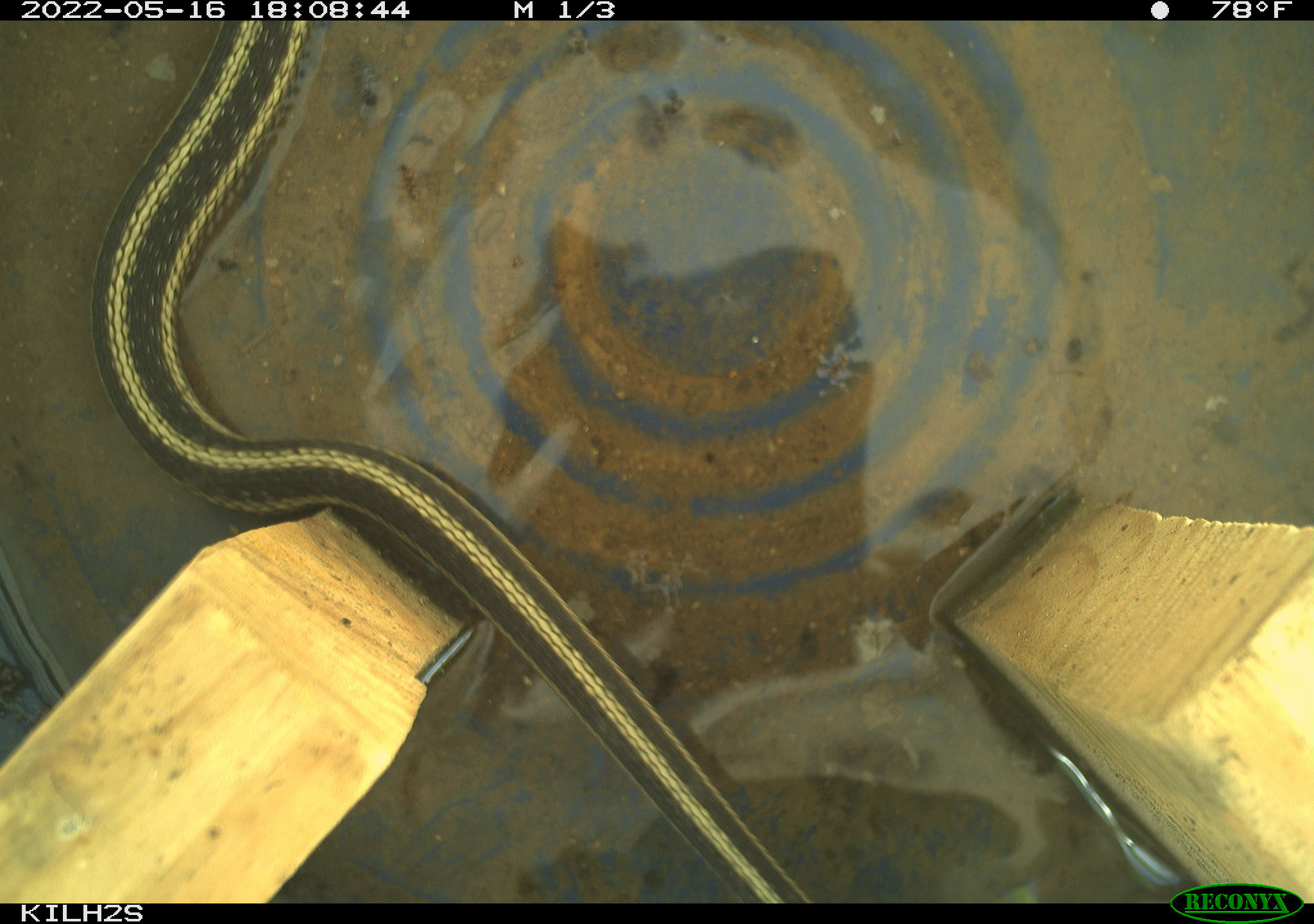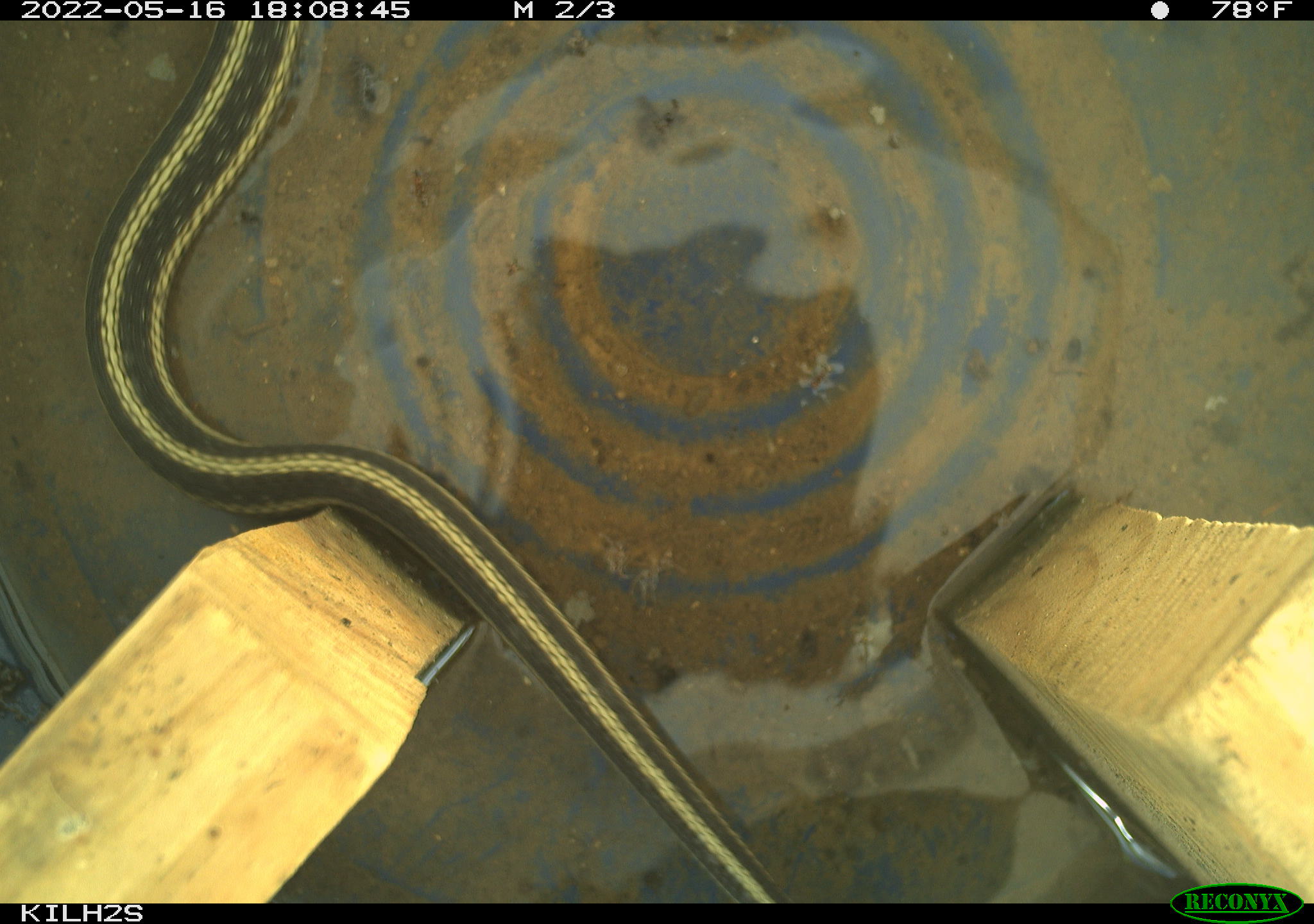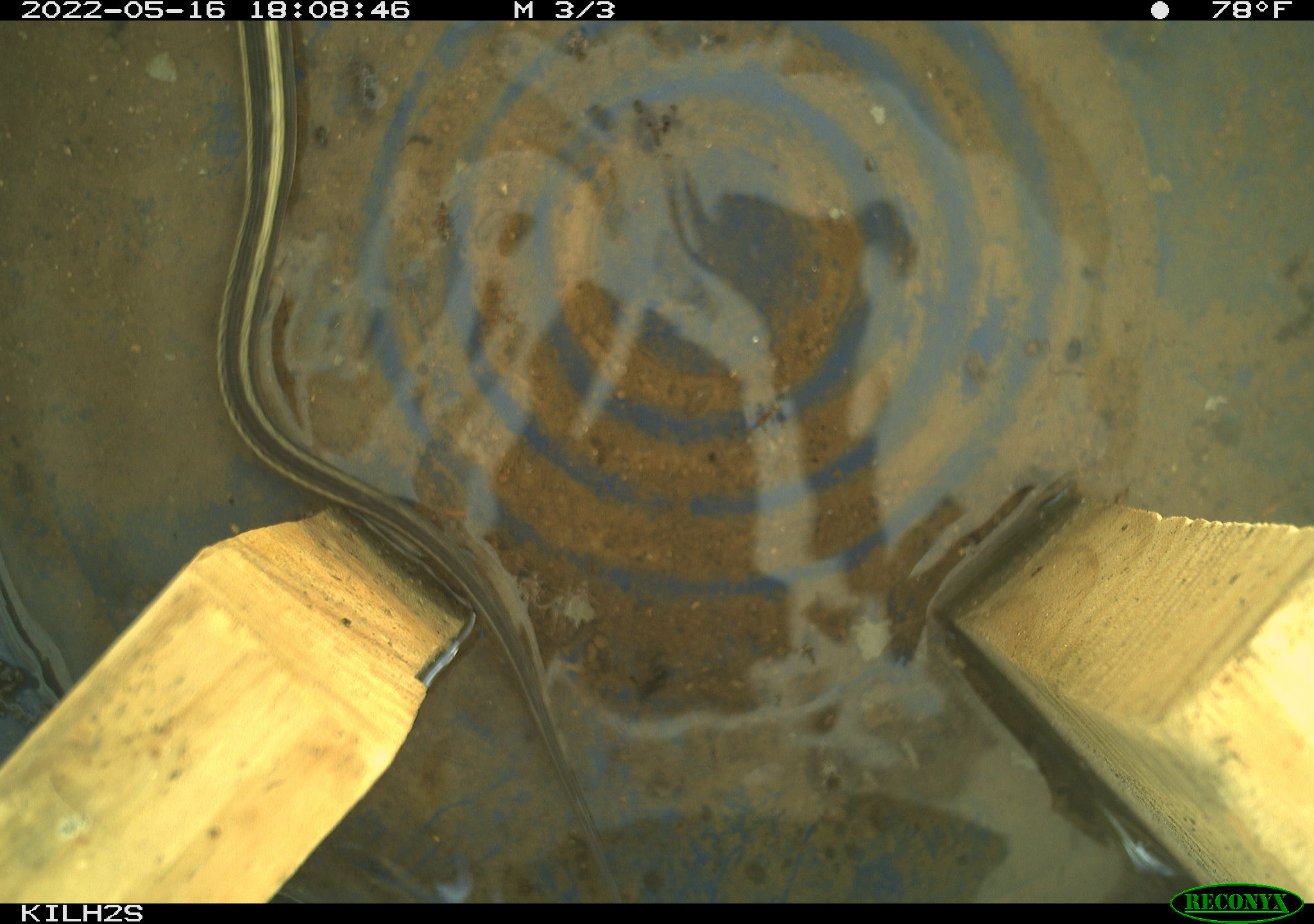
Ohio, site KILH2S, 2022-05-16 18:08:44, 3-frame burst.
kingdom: Animalia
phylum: Chordata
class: Reptilia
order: Squamata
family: Colubridae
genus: Thamnophis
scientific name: Thamnophis sirtalis sirtalis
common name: eastern gartersnake